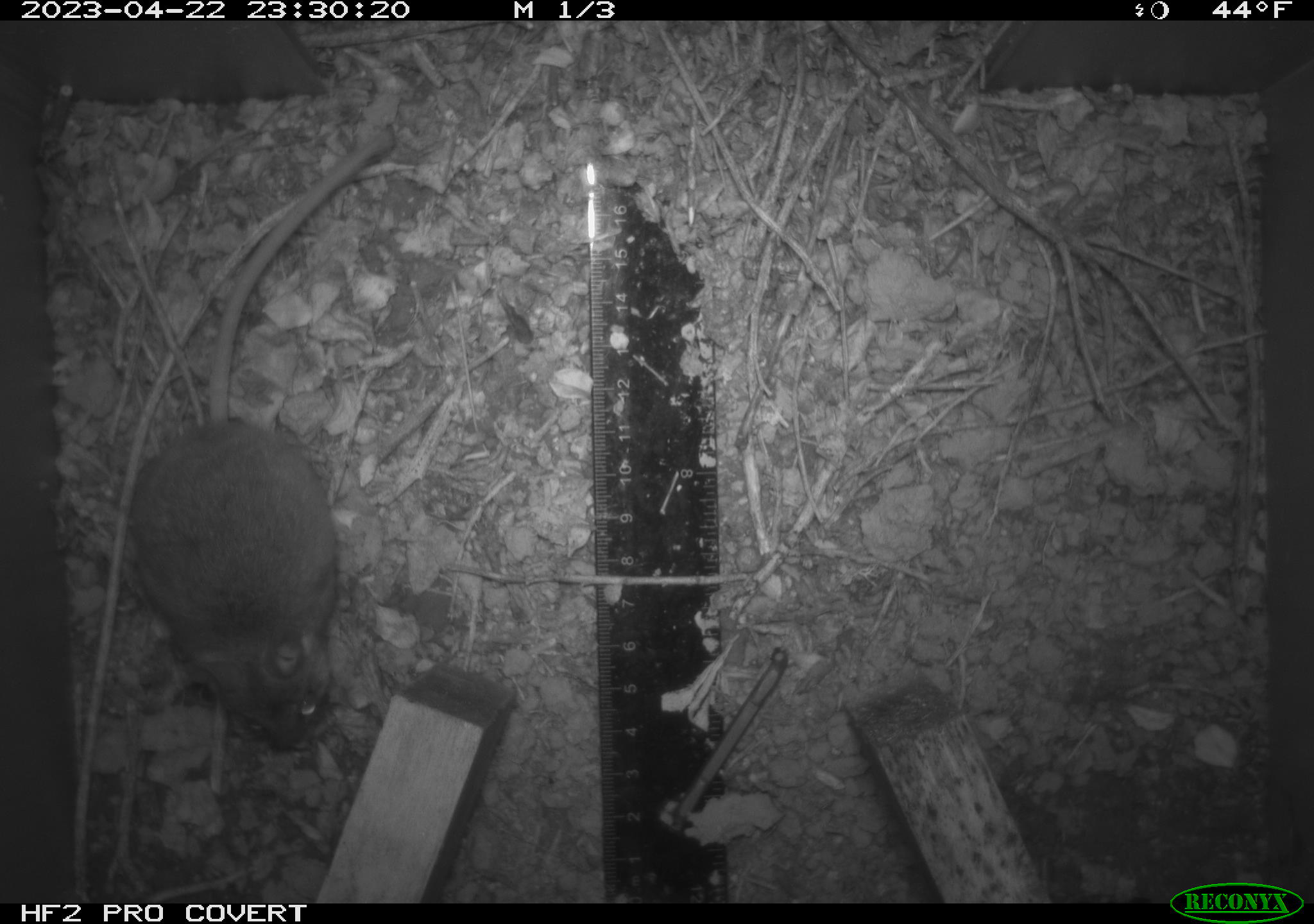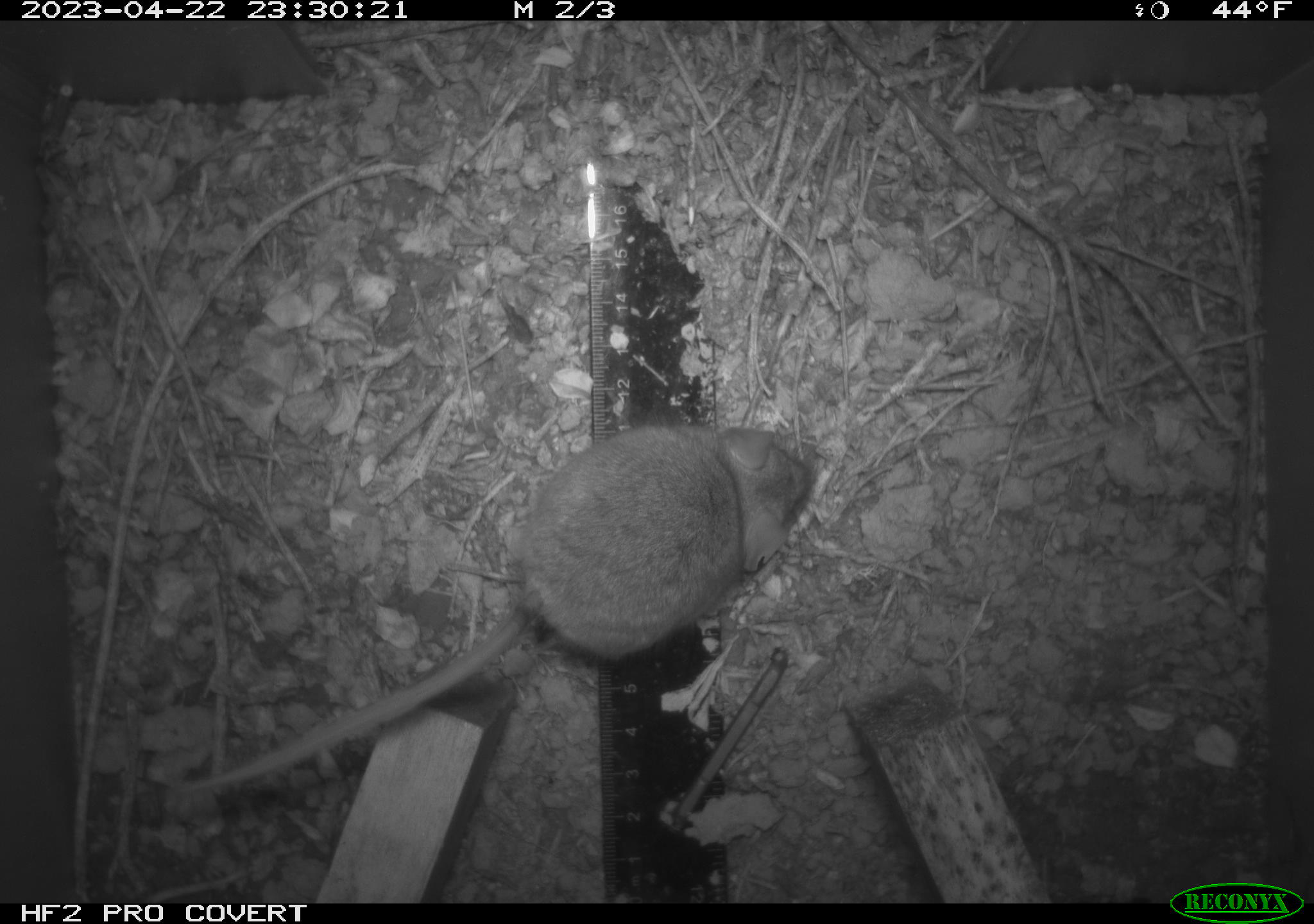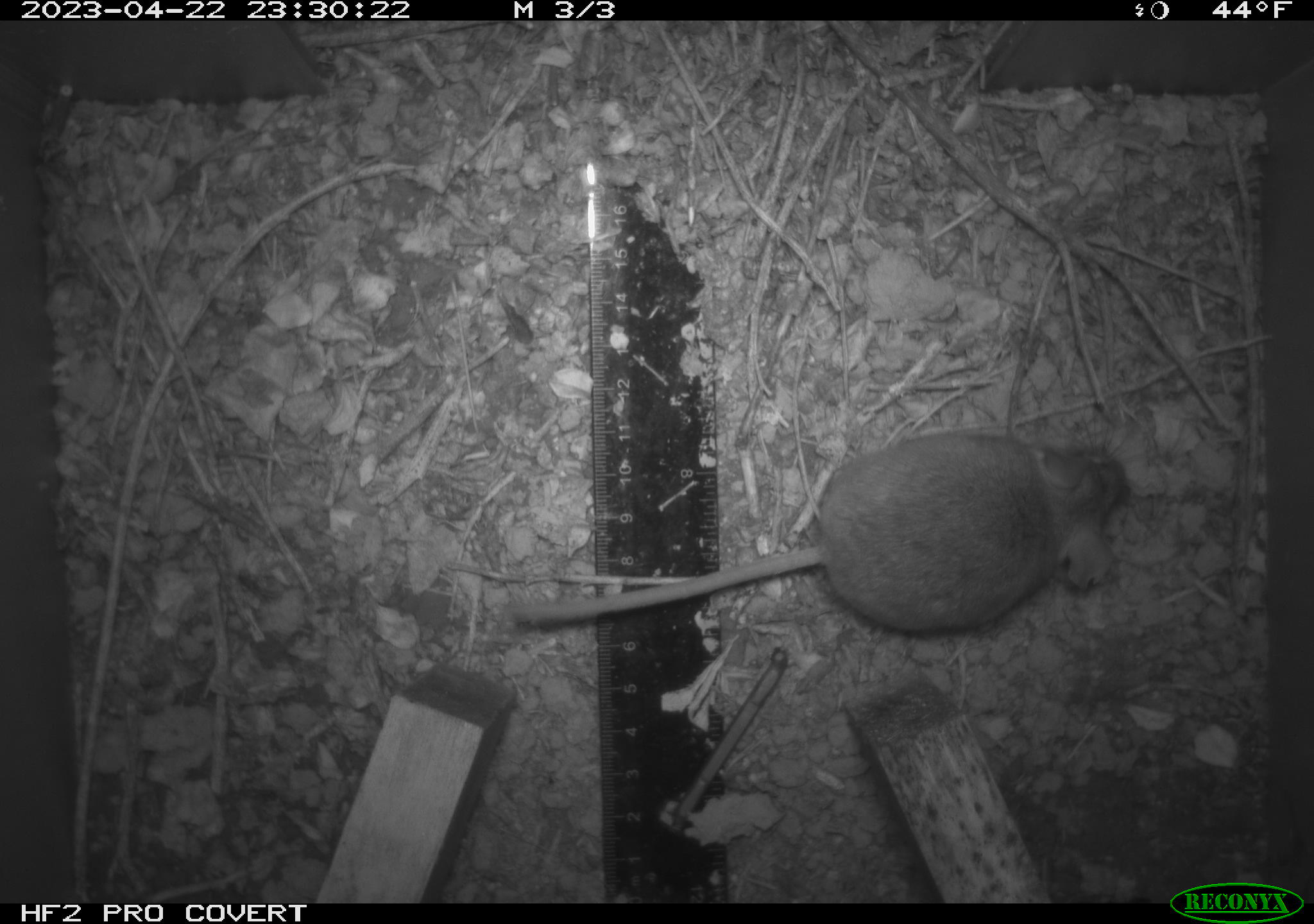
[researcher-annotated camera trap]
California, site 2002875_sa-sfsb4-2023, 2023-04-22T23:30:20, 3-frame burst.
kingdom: Animalia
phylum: Chordata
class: Mammalia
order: Rodentia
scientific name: Rodentia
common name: mouse species